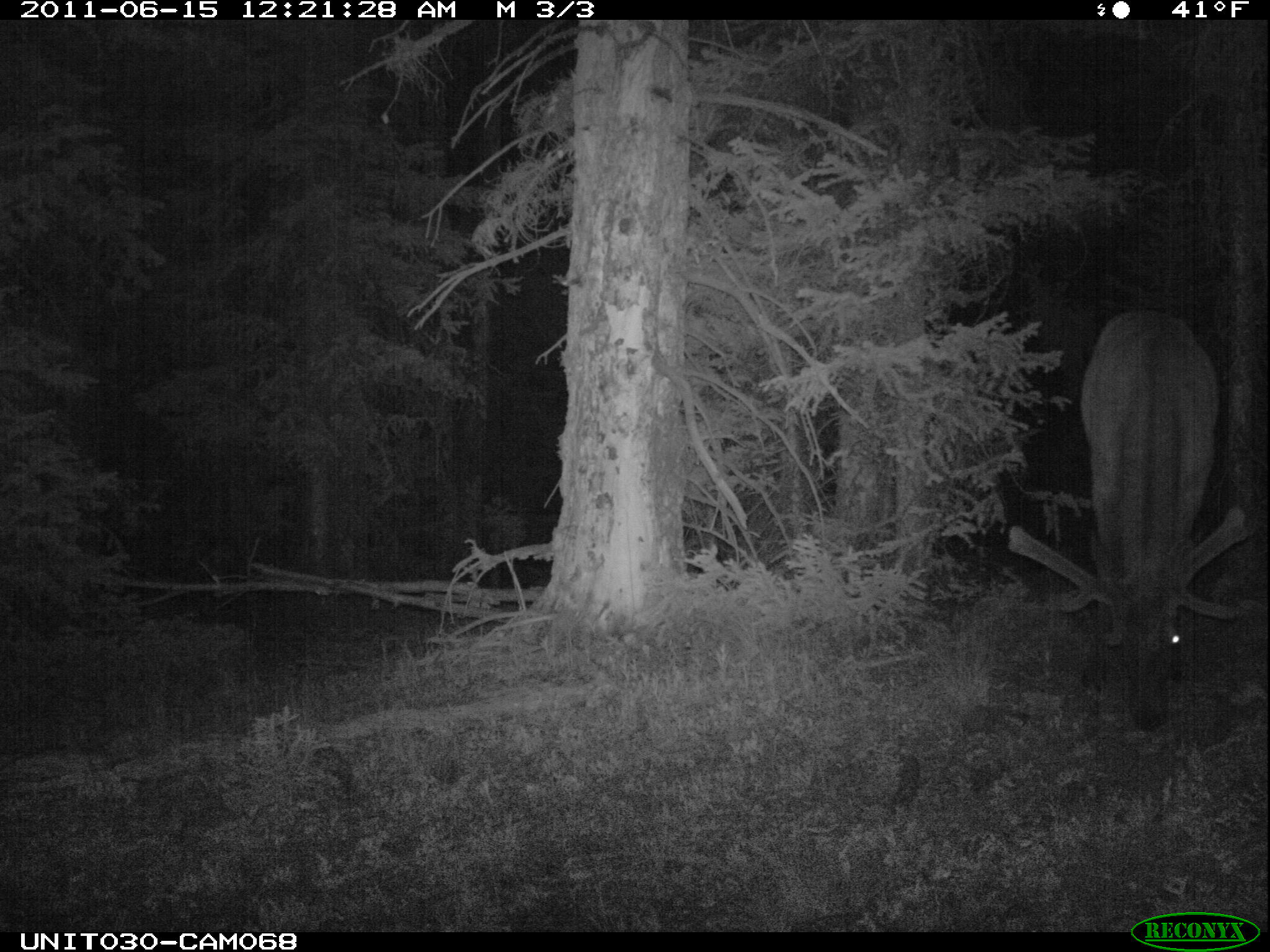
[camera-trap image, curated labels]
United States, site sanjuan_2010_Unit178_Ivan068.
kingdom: Animalia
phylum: Chordata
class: Mammalia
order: Artiodactyla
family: Cervidae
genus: Cervus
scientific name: Cervus elaphus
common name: red deer